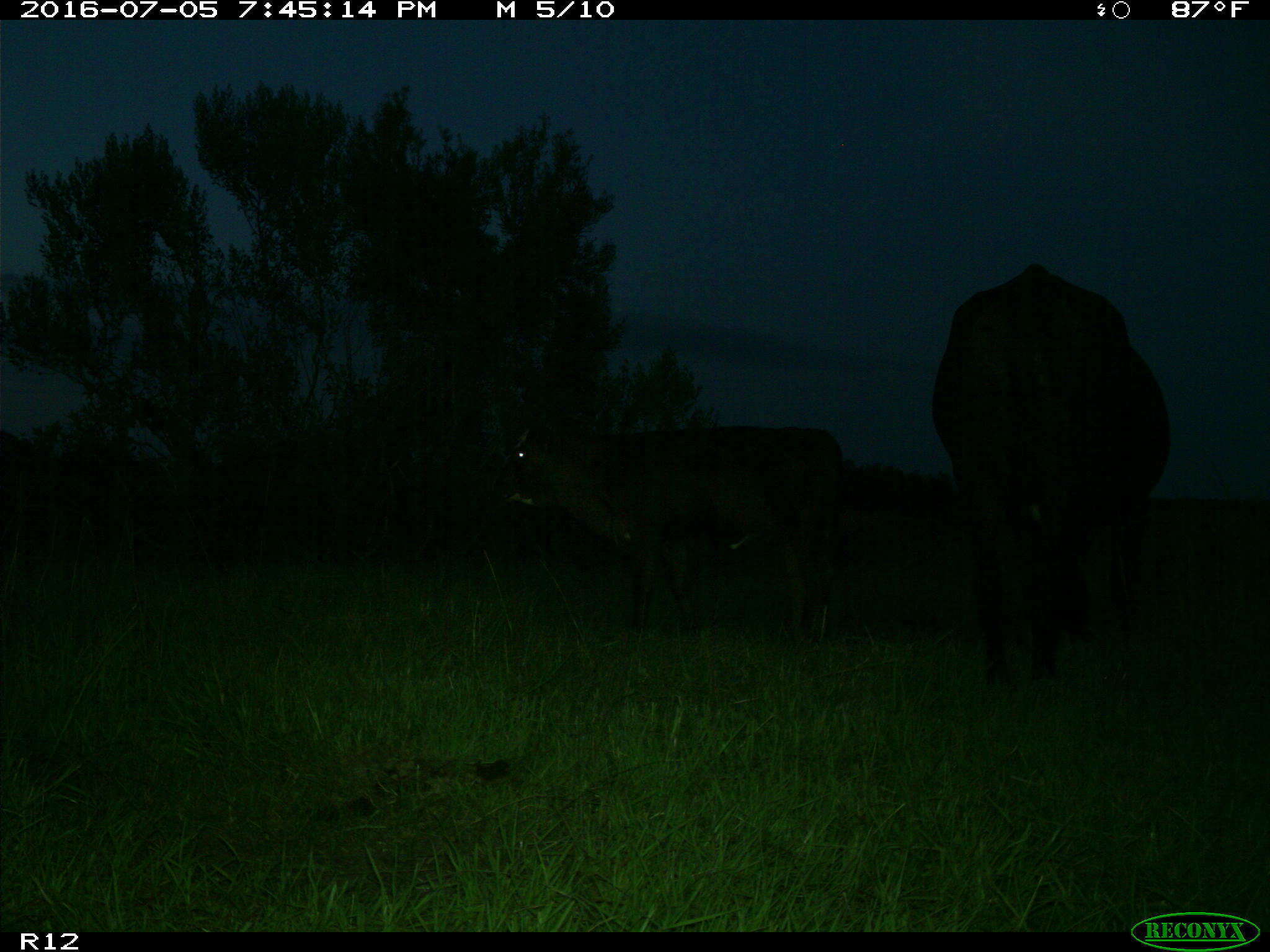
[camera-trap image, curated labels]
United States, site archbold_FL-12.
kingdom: Animalia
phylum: Chordata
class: Mammalia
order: Artiodactyla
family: Bovidae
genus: Bos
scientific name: Bos taurus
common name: domestic cow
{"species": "Bos taurus (domestic cow)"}